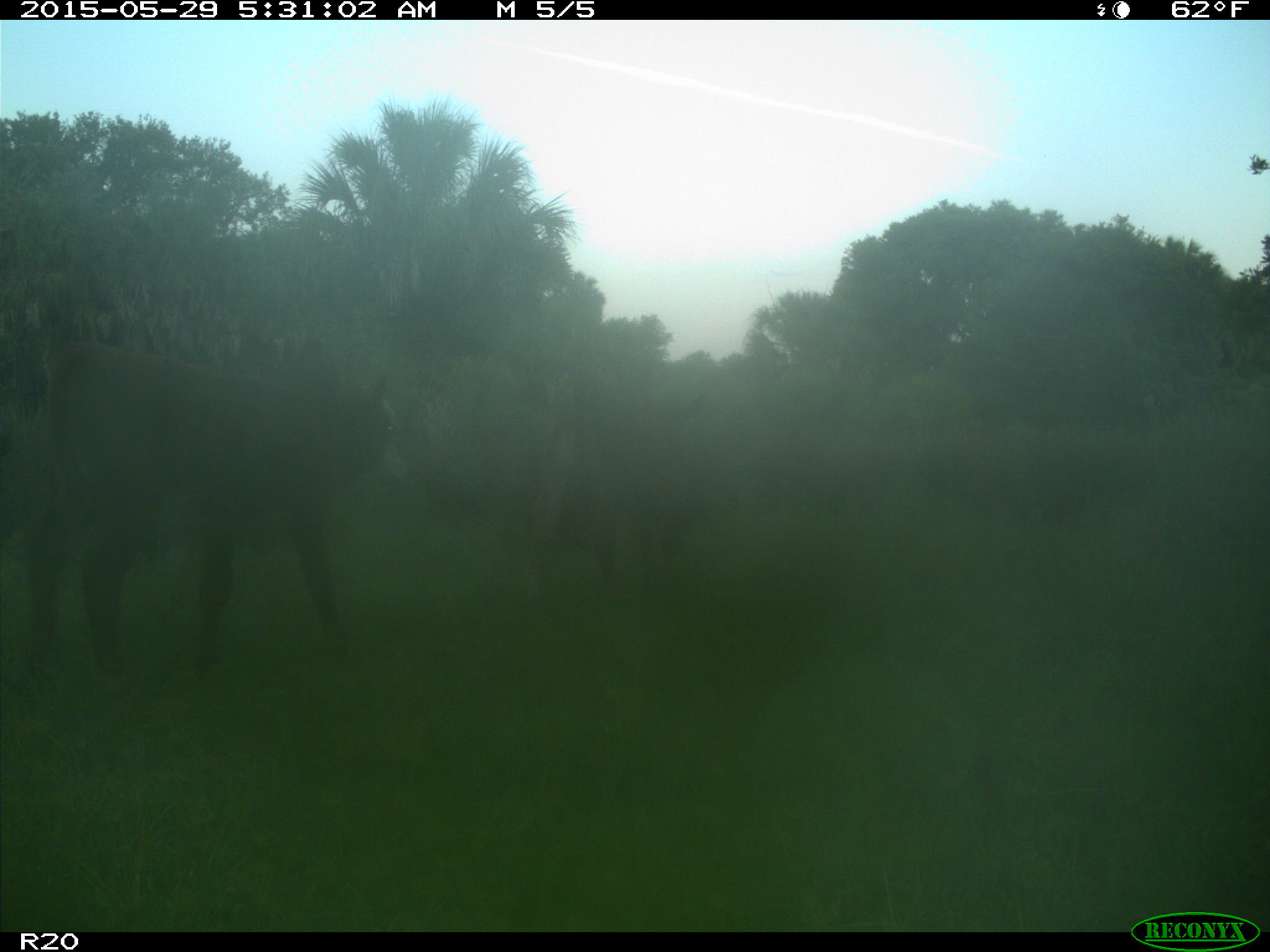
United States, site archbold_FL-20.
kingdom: Animalia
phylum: Chordata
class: Mammalia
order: Artiodactyla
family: Bovidae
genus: Bos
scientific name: Bos taurus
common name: domestic cow